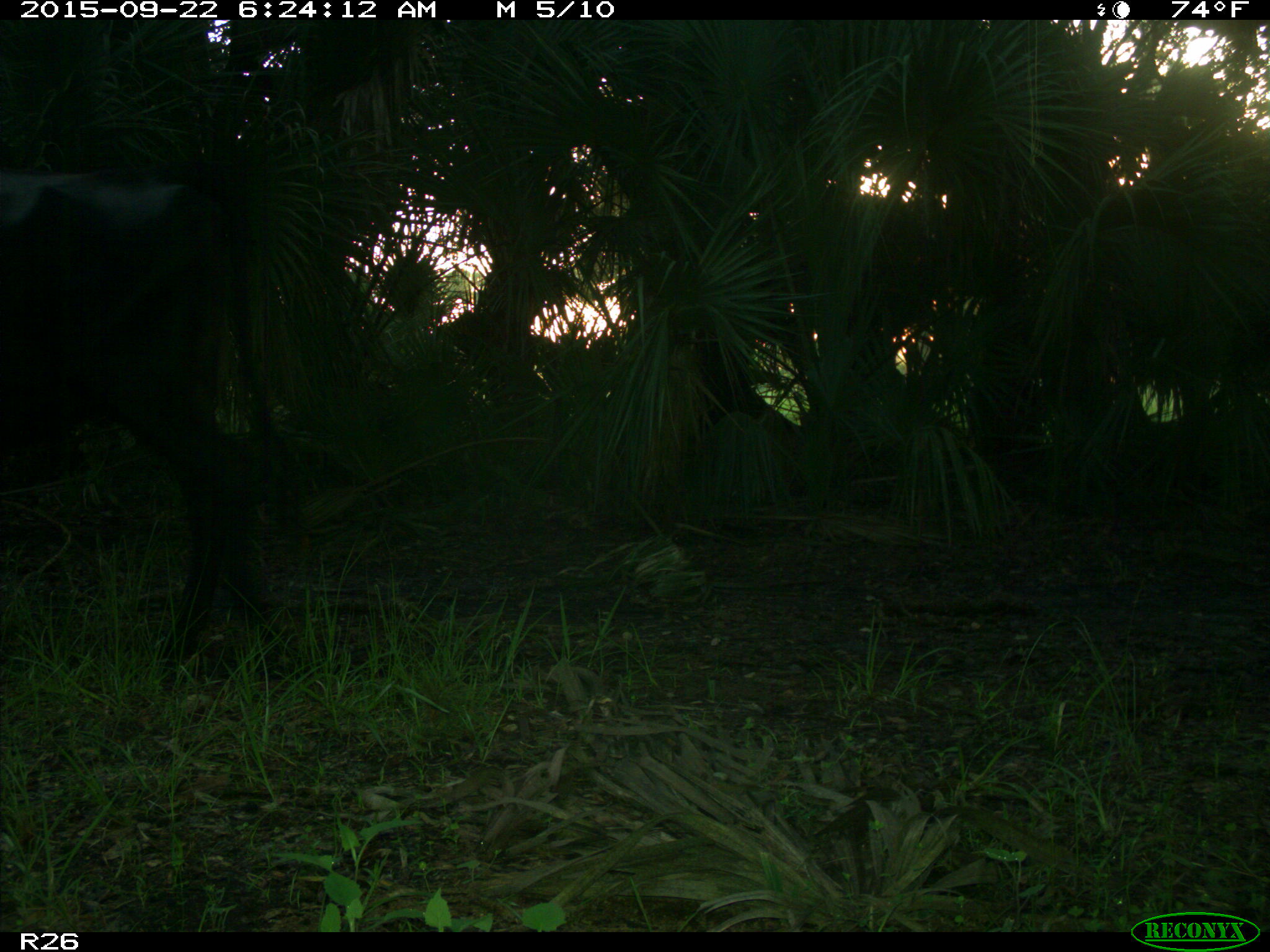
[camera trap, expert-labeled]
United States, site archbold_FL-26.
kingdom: Animalia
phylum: Chordata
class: Mammalia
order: Artiodactyla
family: Bovidae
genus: Bos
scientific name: Bos taurus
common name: domestic cow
Bos taurus (domestic cow).